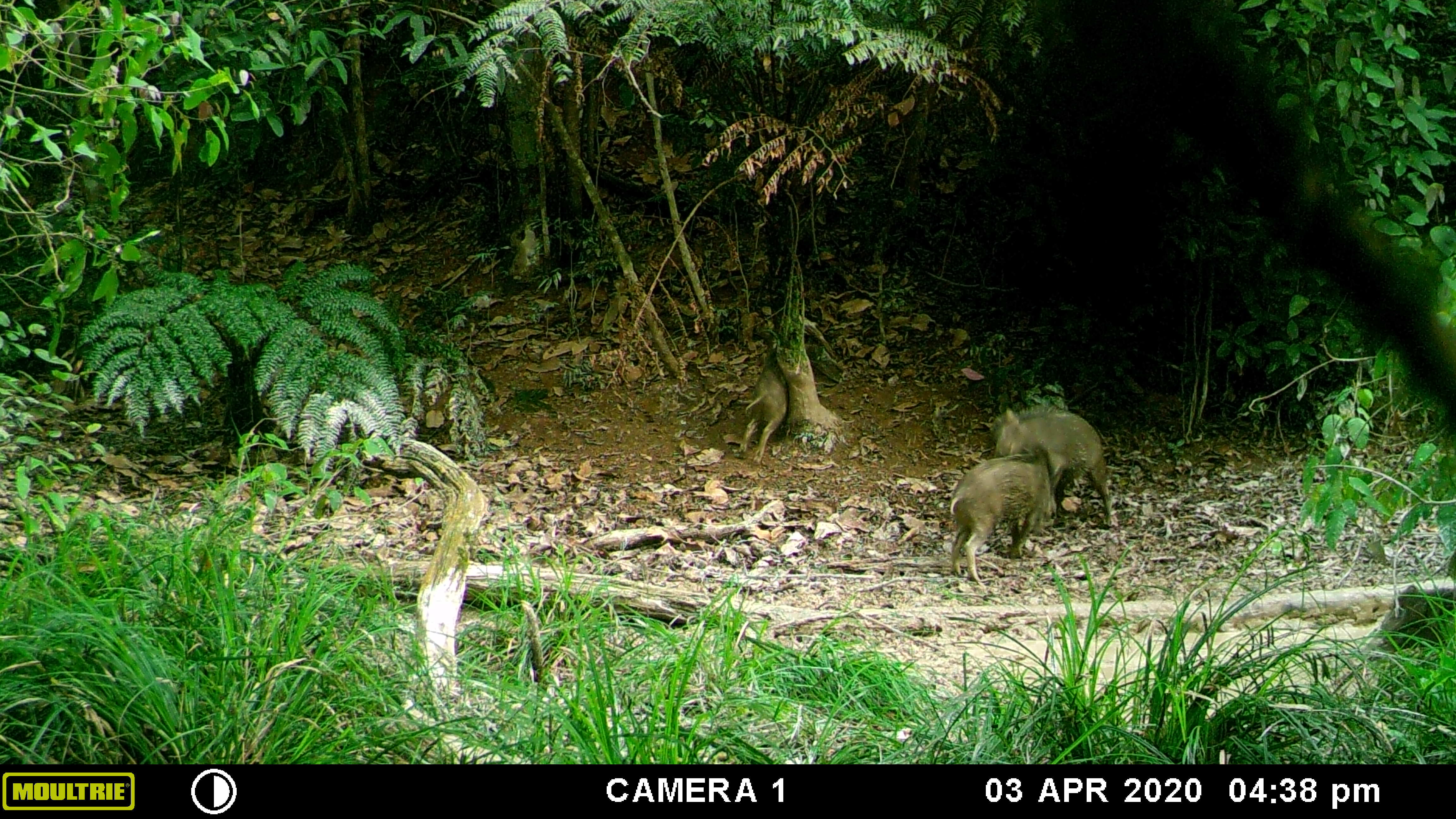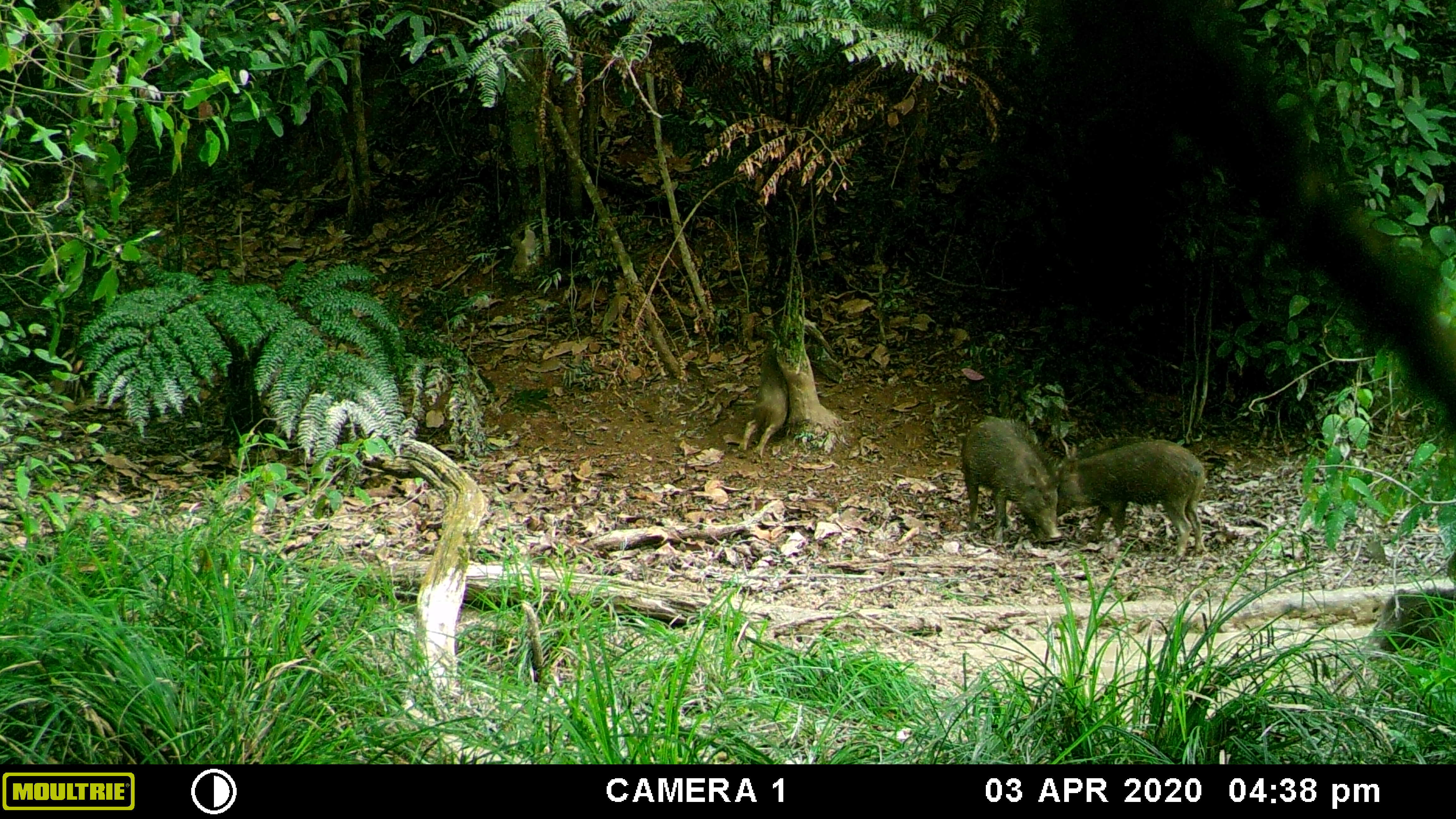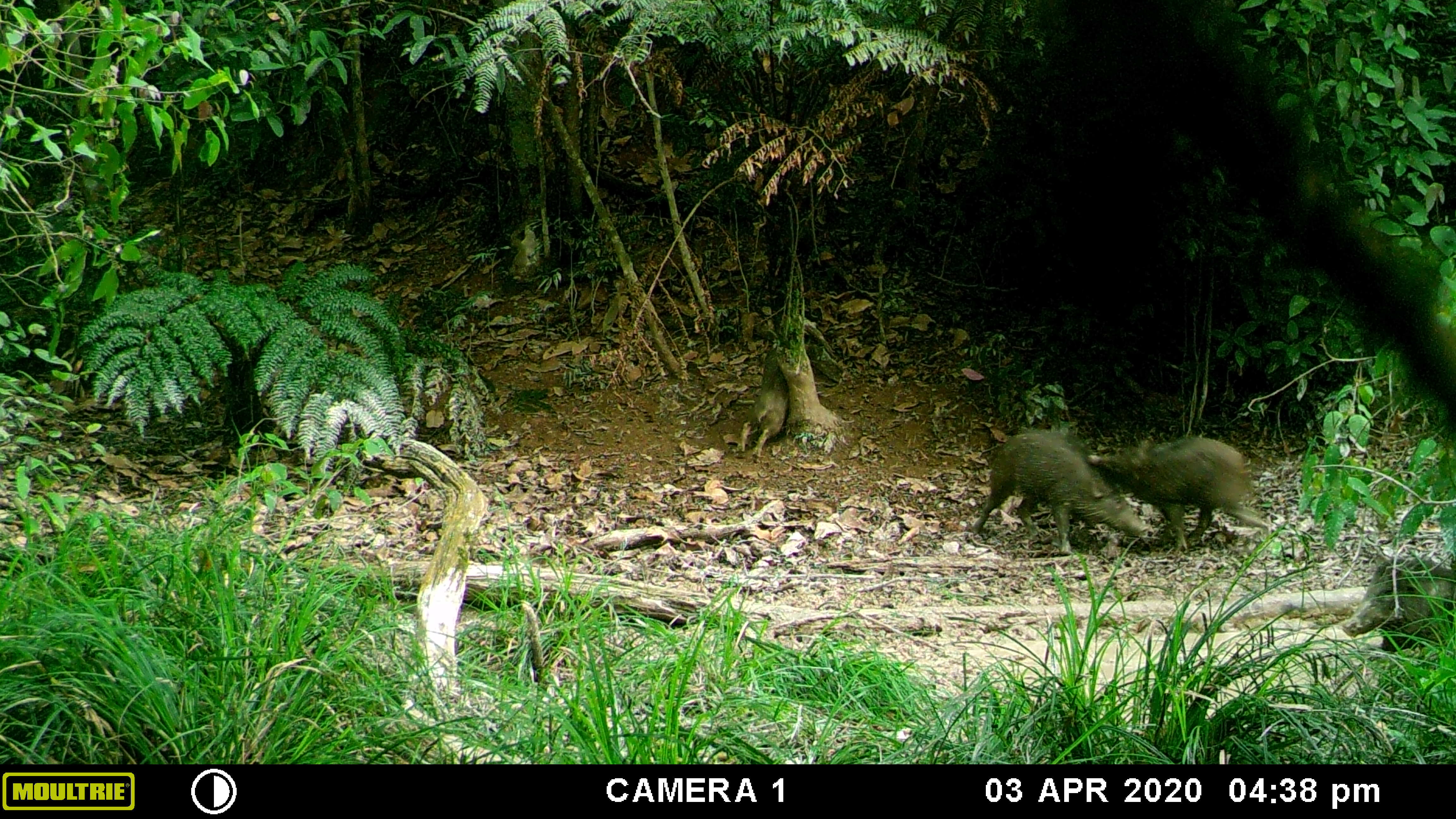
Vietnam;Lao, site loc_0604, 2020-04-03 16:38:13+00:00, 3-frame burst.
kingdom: Animalia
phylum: Chordata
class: Mammalia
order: Artiodactyla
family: Suidae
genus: Sus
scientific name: Sus scrofa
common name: eurasian wild pig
Eurasian wild pig (Sus scrofa). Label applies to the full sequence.